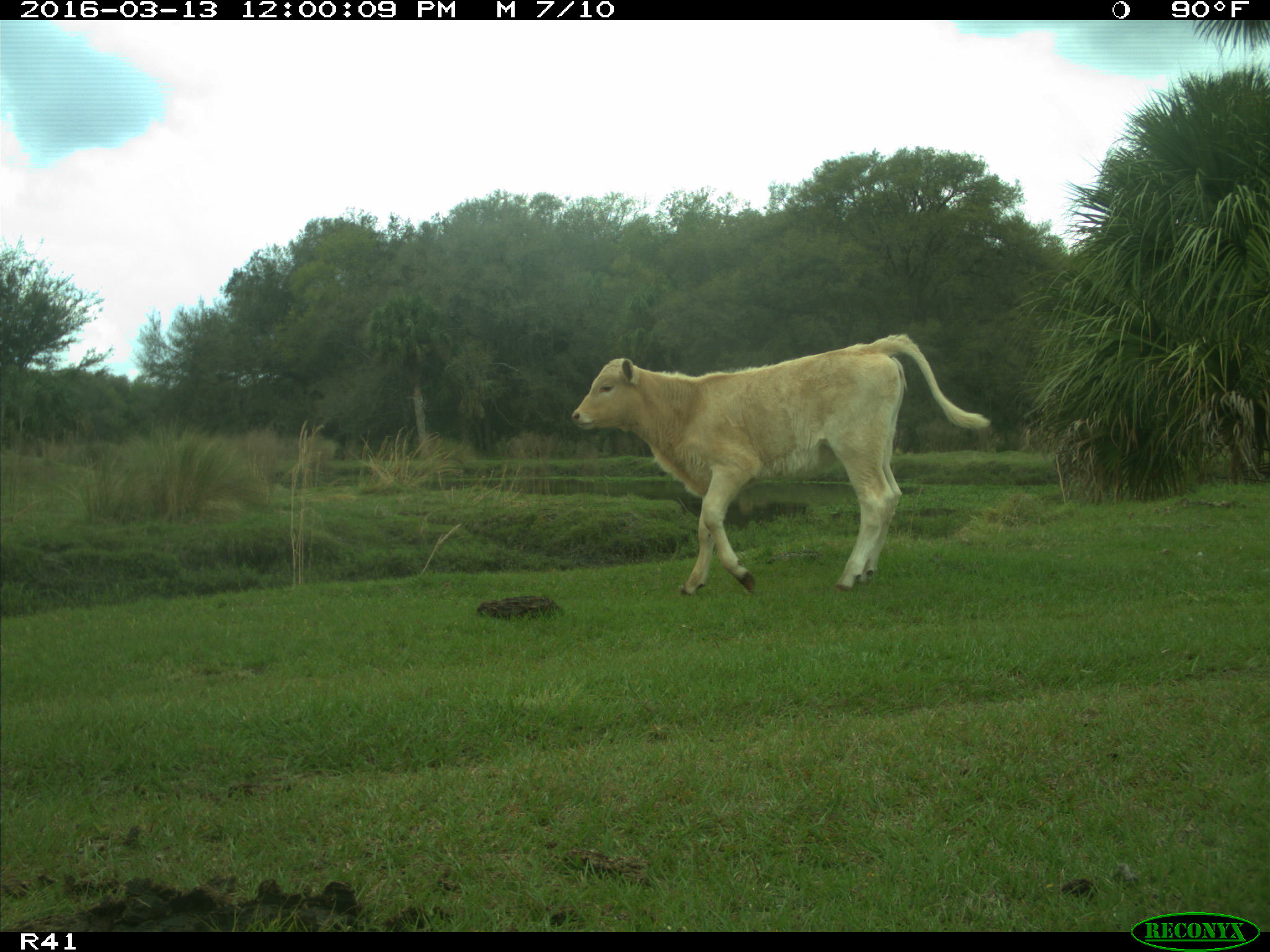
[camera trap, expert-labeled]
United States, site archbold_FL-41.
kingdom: Animalia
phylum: Chordata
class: Mammalia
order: Artiodactyla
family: Bovidae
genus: Bos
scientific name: Bos taurus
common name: domestic cow